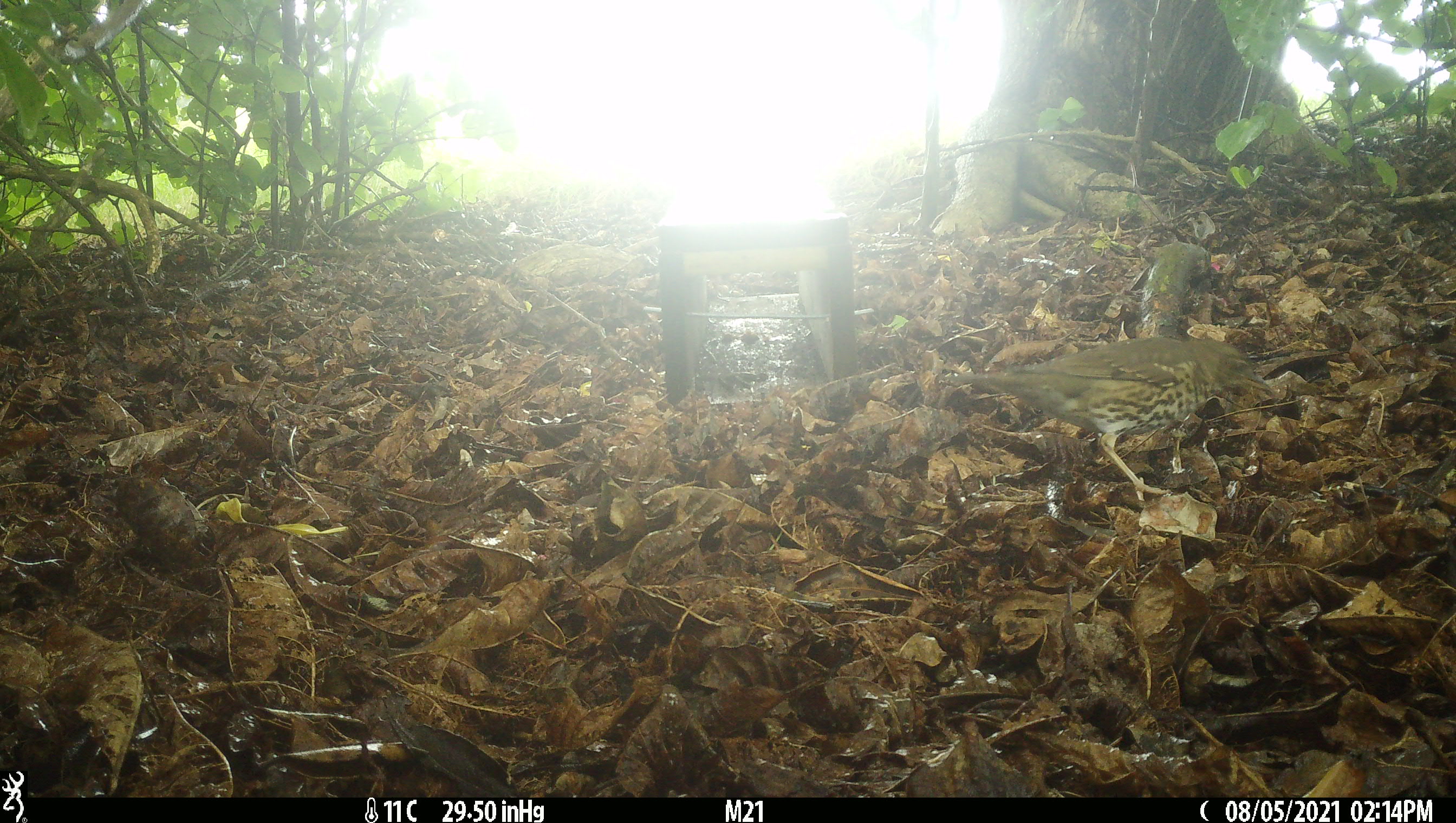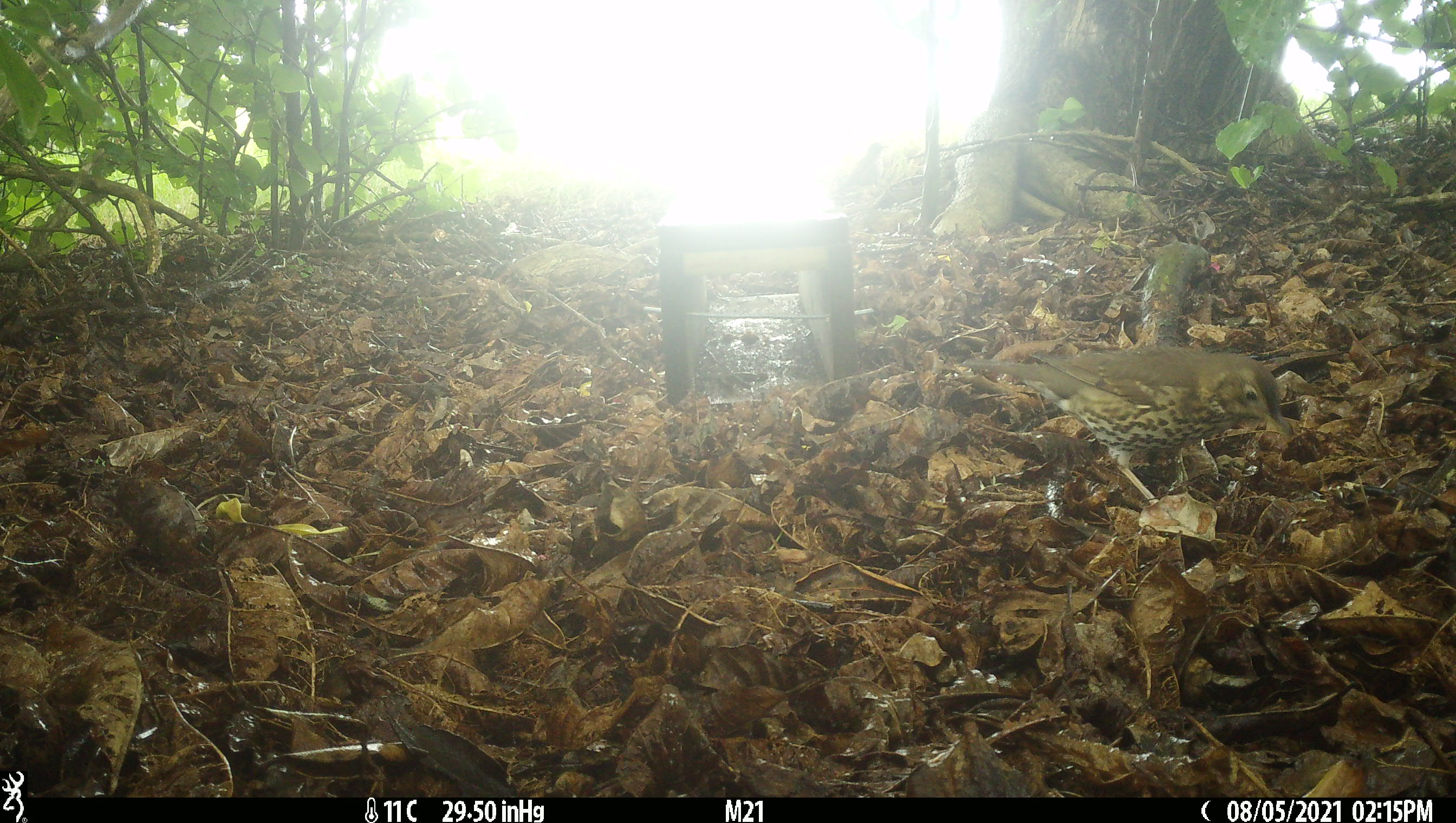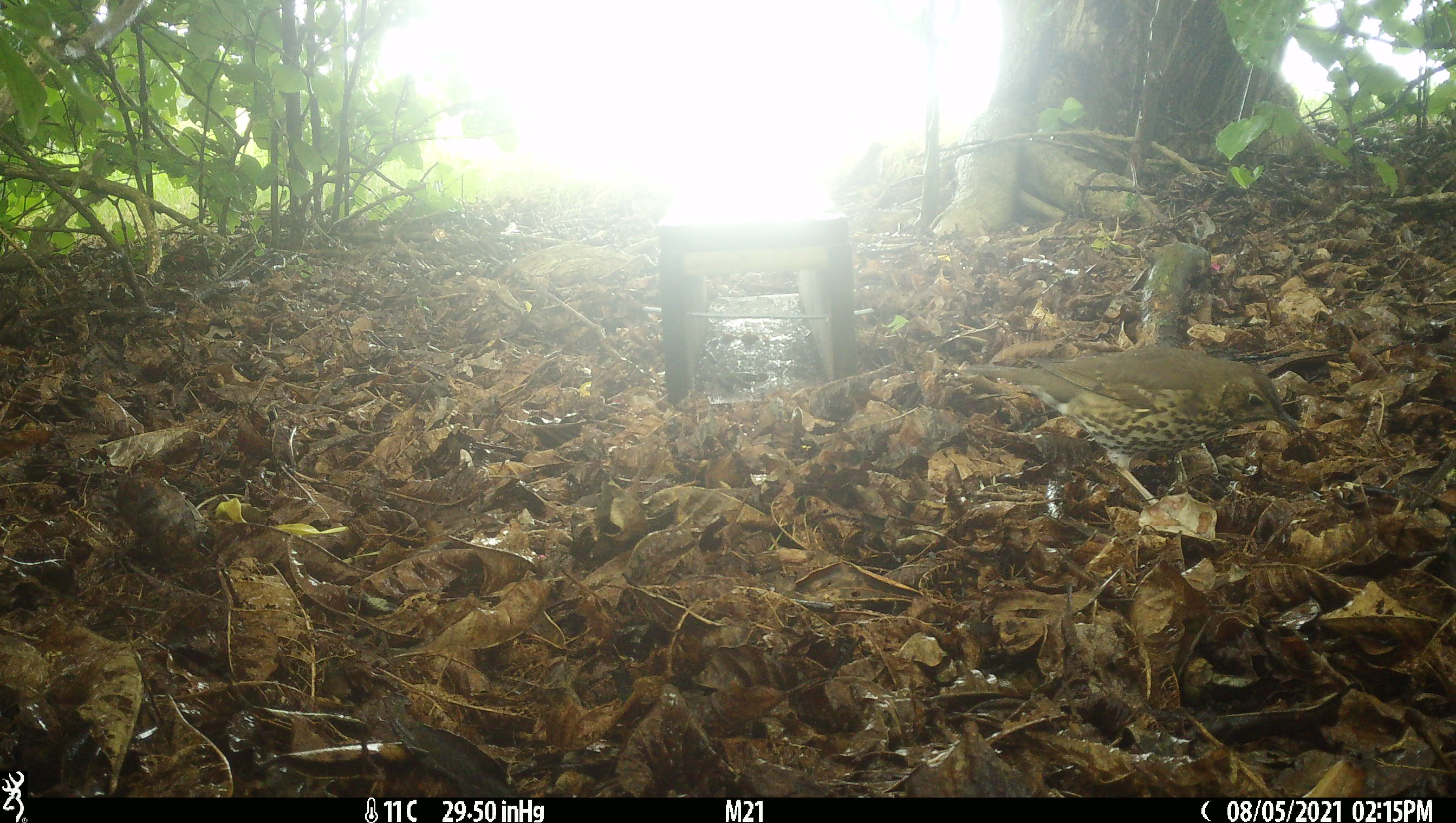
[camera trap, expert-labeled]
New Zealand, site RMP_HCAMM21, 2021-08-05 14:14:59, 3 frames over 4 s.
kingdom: Animalia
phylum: Chordata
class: Aves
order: Passeriformes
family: Turdidae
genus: Turdus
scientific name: Turdus philomelos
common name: song thrush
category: thrush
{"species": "thrush (song thrush) (Turdus philomelos)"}